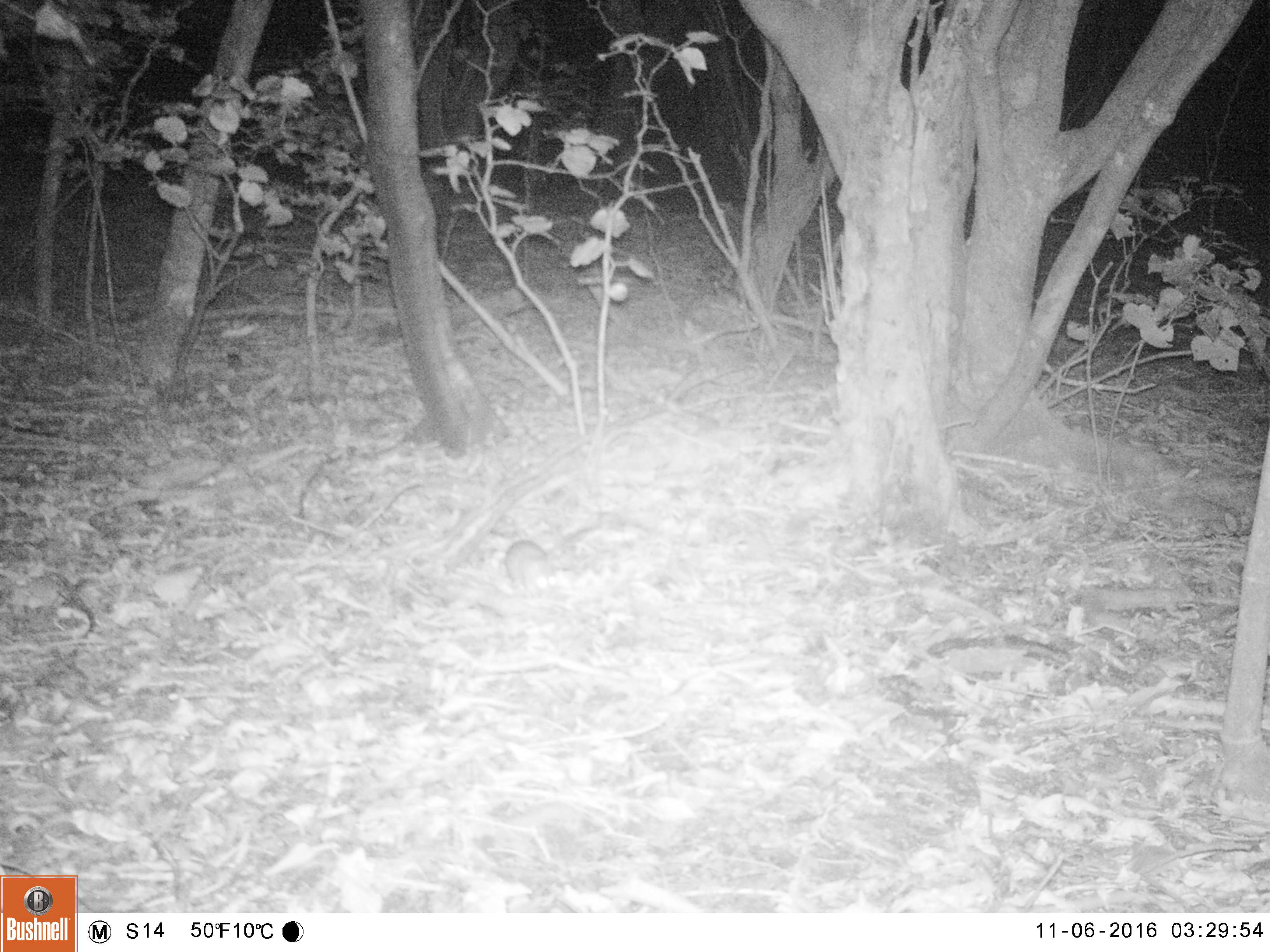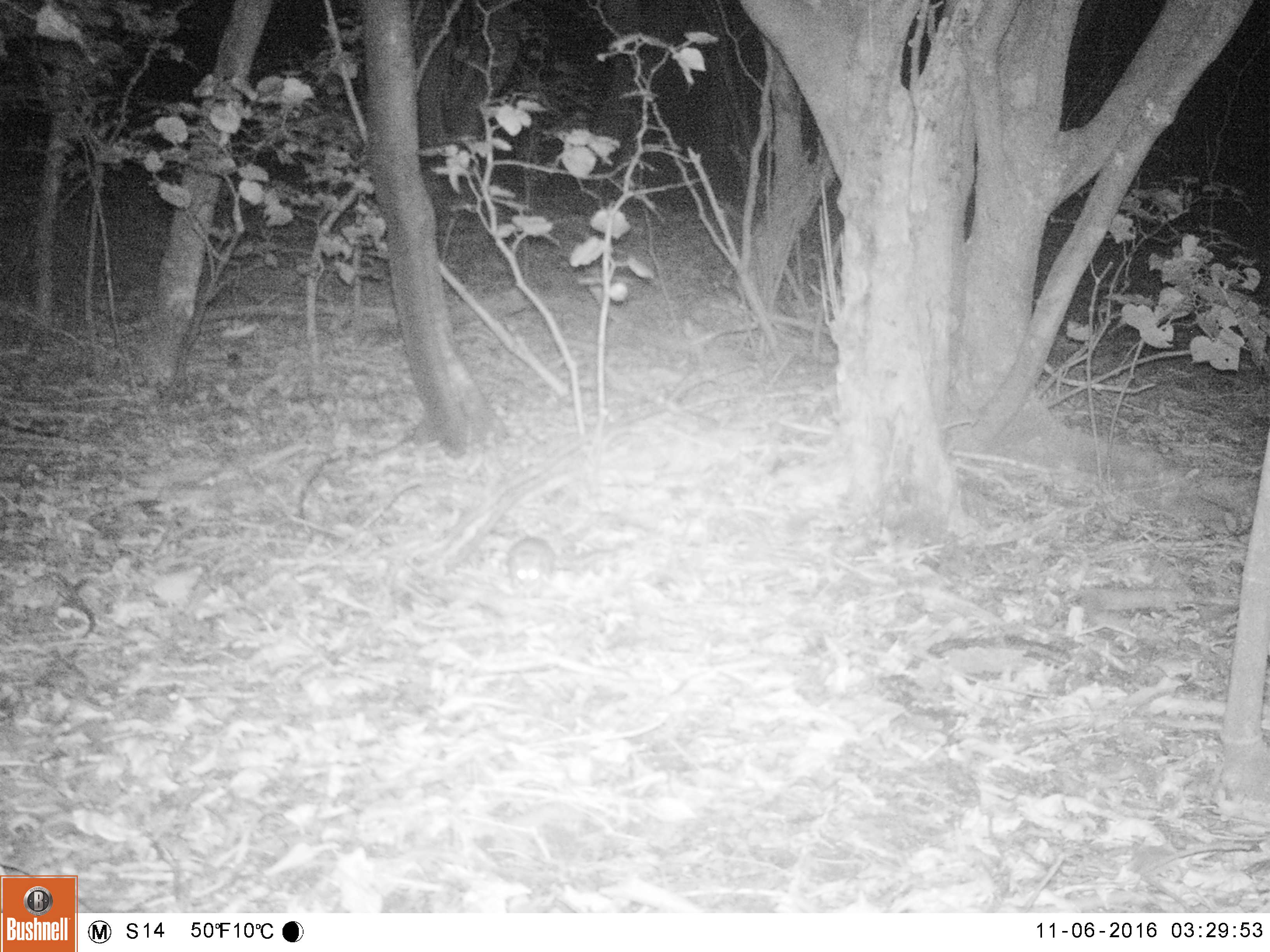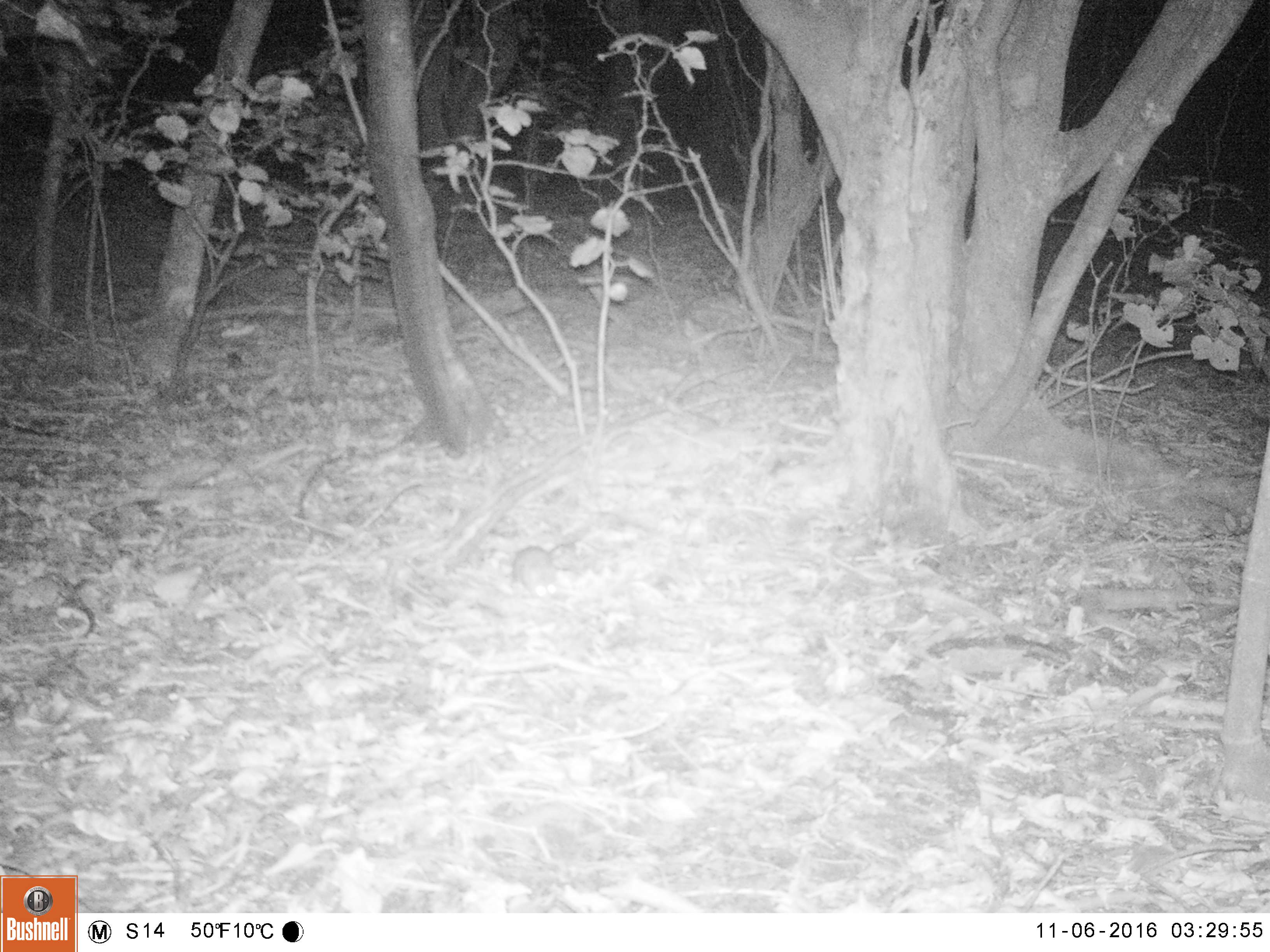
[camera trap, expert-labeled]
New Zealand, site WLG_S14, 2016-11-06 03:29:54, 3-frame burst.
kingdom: Animalia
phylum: Chordata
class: Mammalia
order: Rodentia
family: Muridae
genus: Rattus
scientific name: Rattus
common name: rat